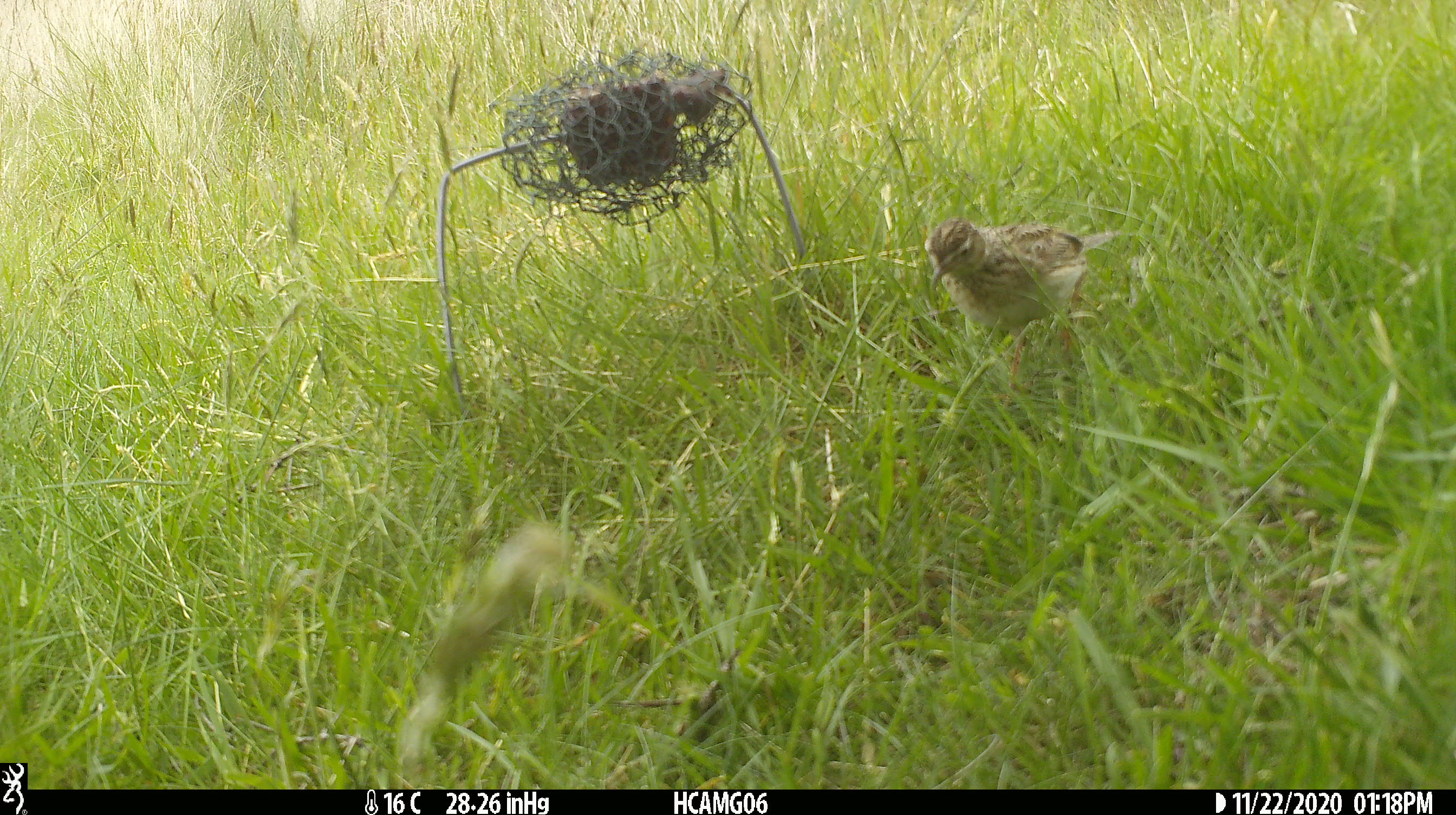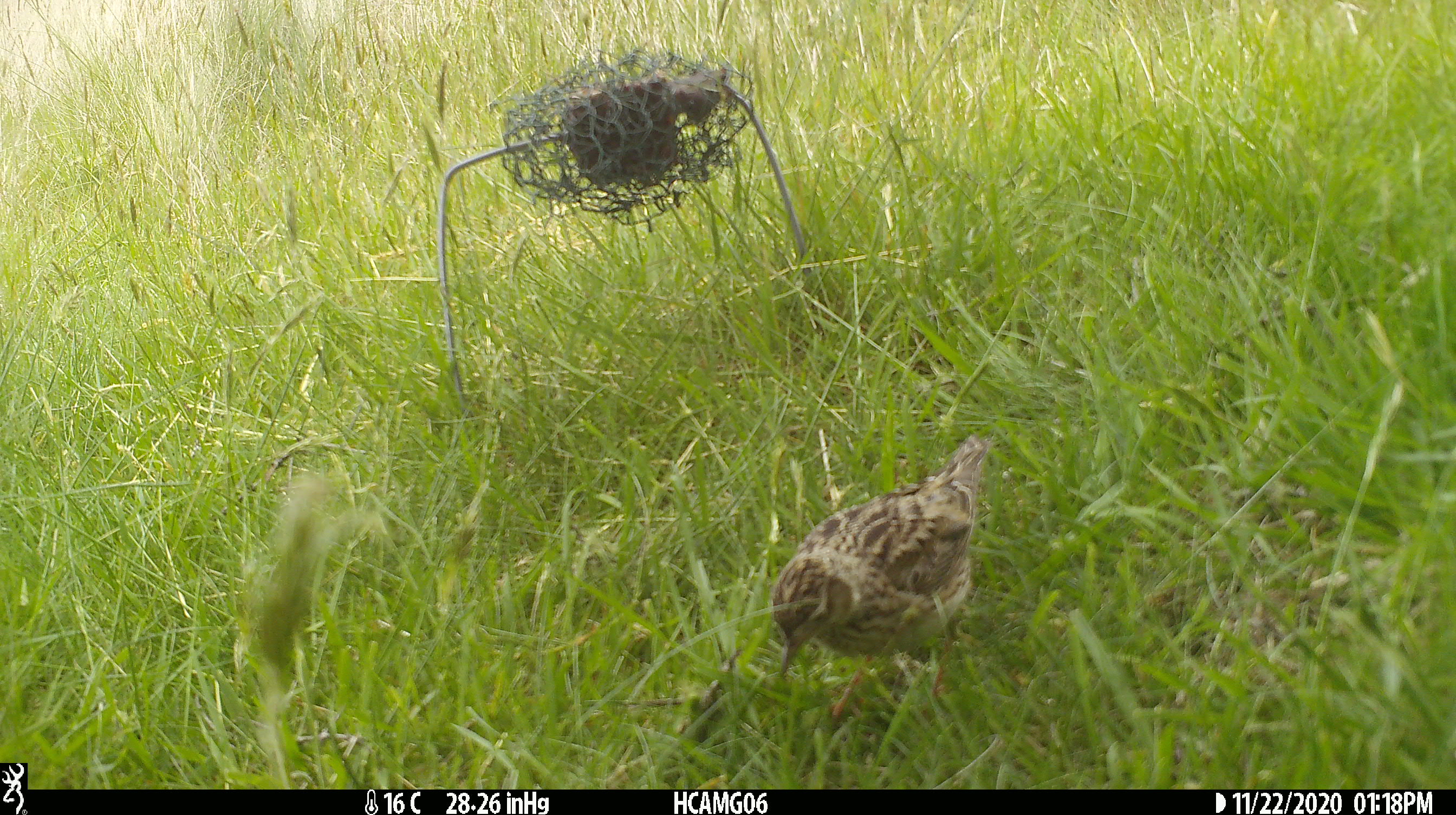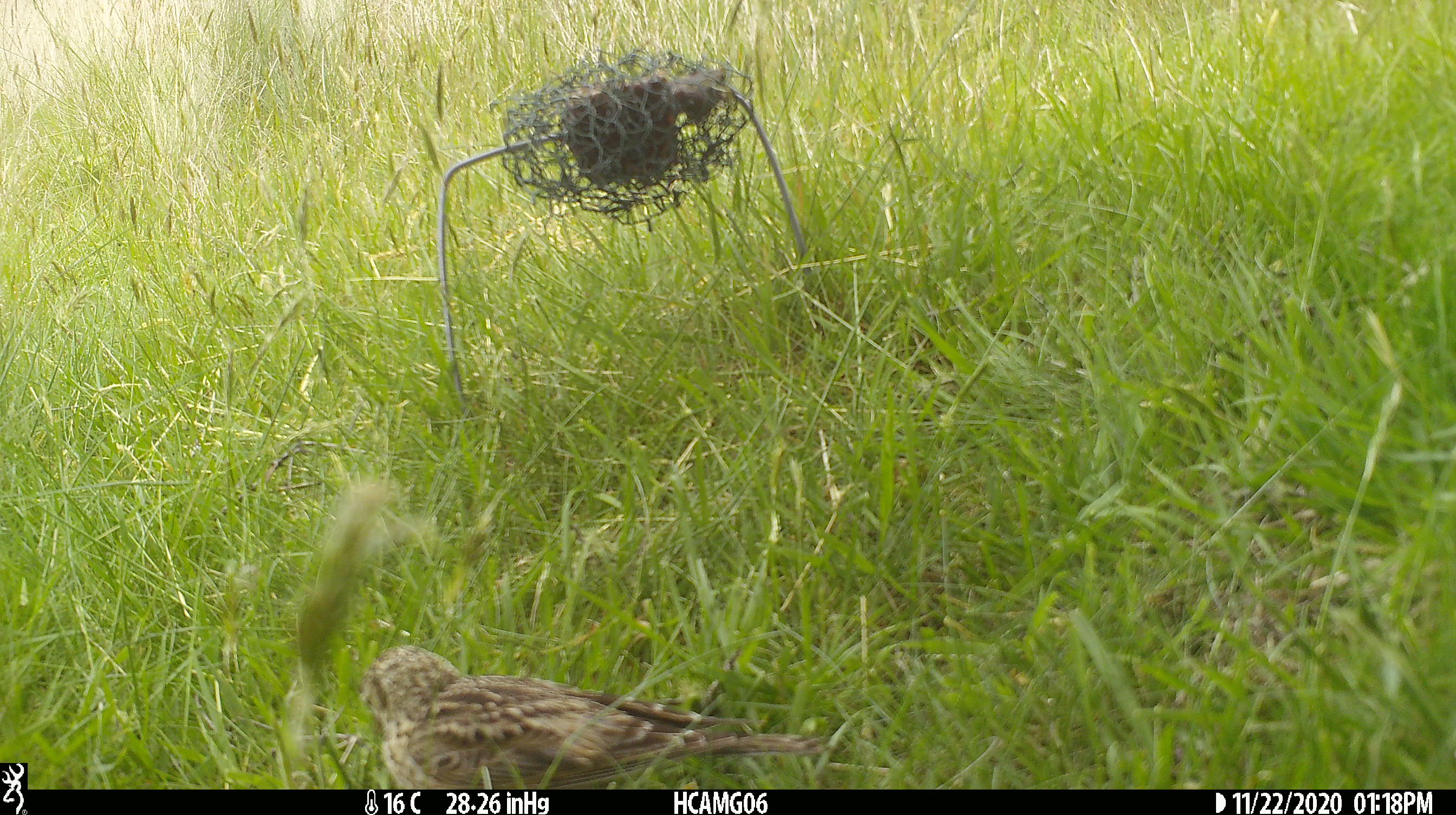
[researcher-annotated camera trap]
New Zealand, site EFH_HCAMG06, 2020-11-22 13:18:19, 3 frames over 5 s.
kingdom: Animalia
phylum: Chordata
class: Aves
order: Passeriformes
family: Motacillidae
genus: Anthus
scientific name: Anthus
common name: pipit